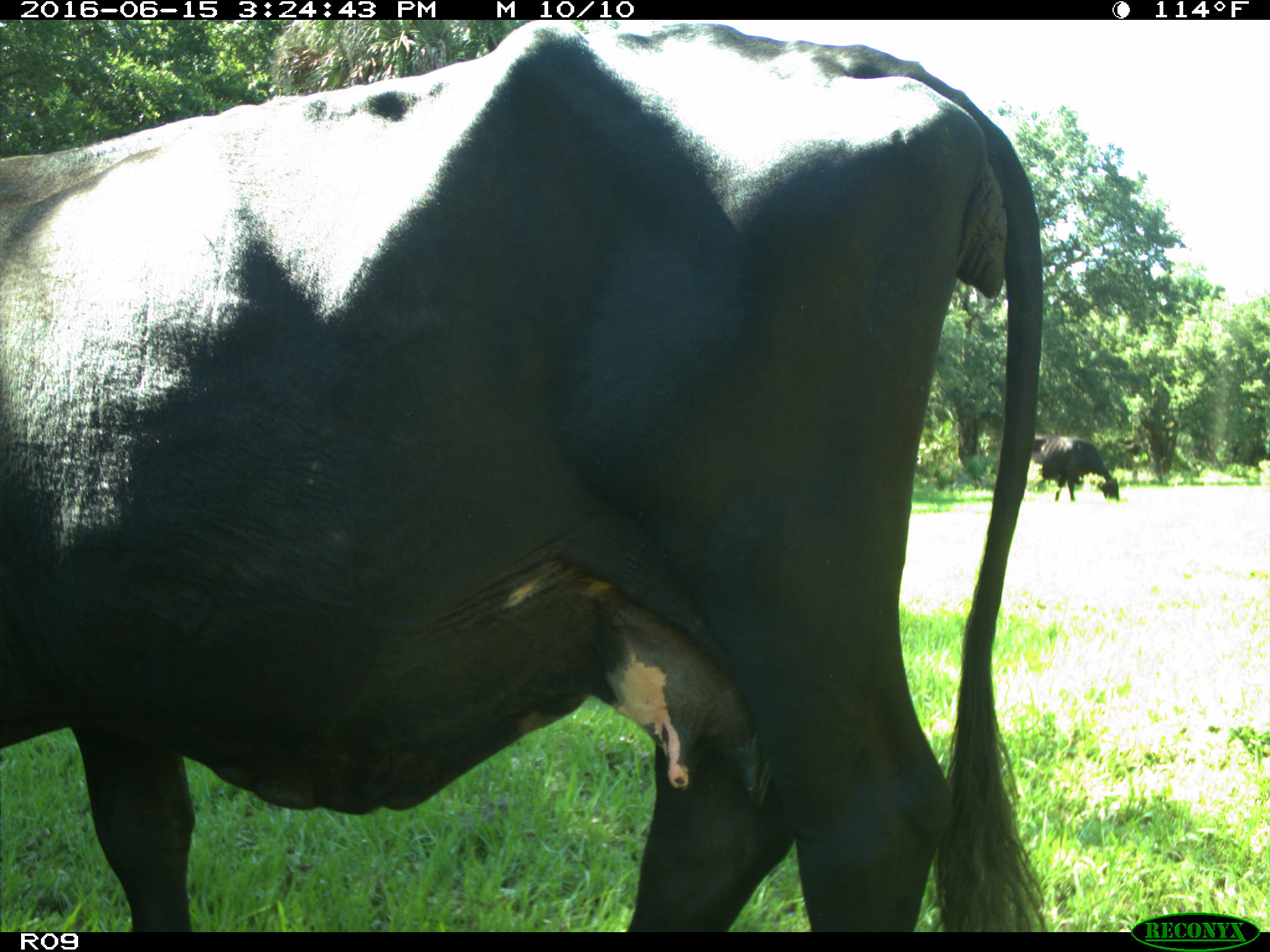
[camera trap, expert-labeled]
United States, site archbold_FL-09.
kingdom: Animalia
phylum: Chordata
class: Mammalia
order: Artiodactyla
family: Bovidae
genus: Bos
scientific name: Bos taurus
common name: domestic cow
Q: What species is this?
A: Bos taurus (domestic cow).